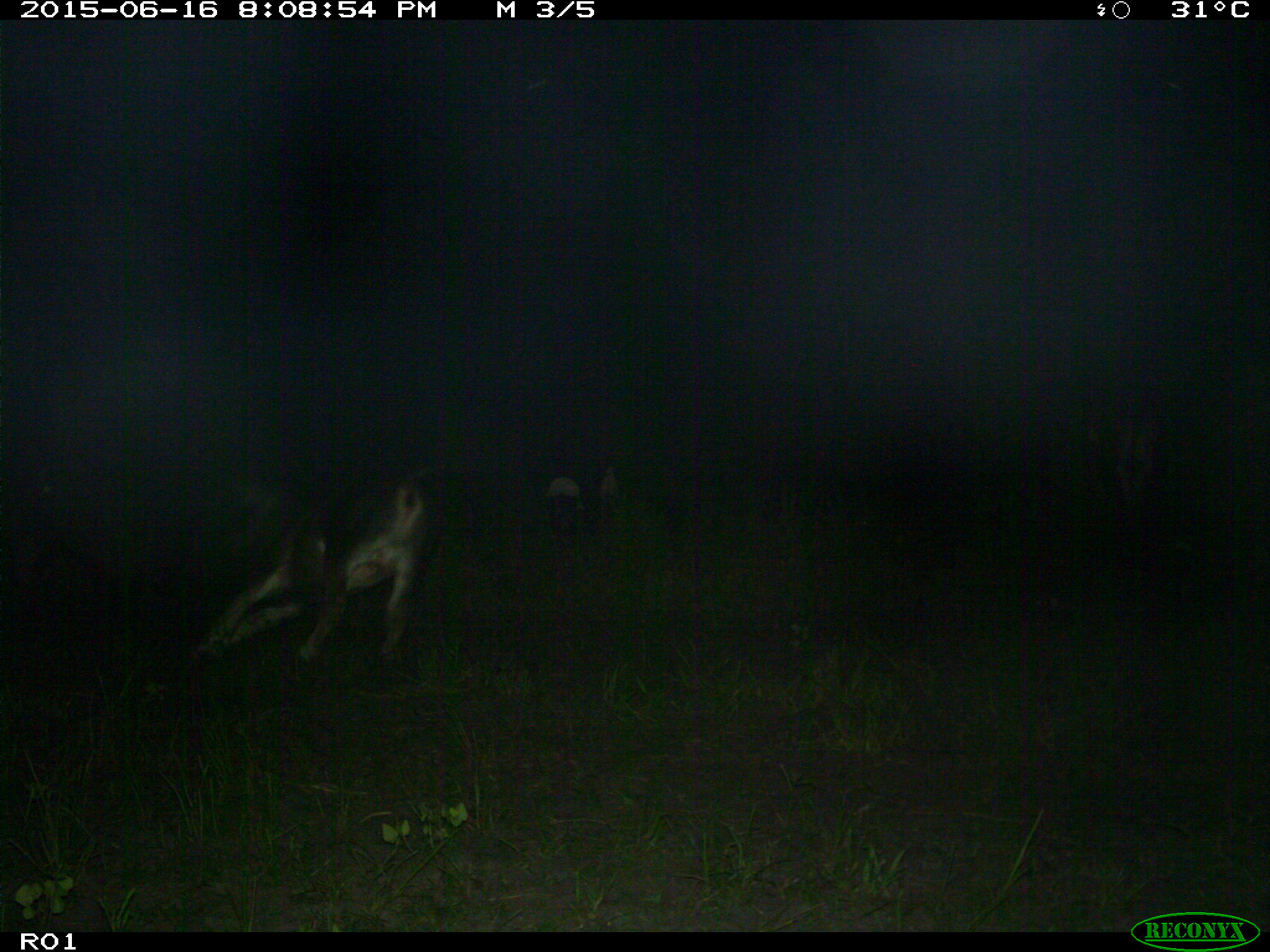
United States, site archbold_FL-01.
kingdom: Animalia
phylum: Chordata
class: Mammalia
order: Artiodactyla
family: Bovidae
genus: Bos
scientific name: Bos taurus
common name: domestic cow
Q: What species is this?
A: Bos taurus (domestic cow).